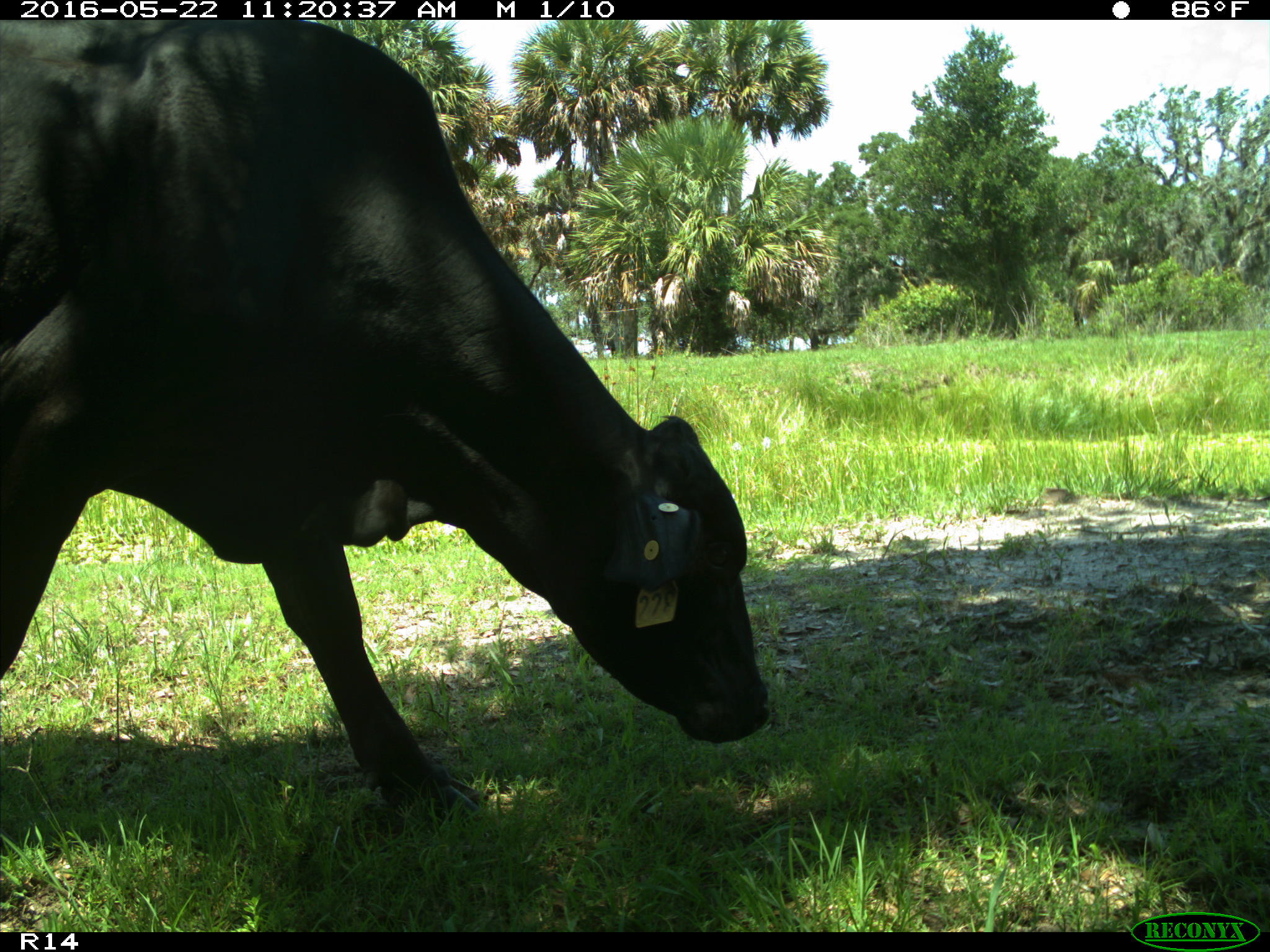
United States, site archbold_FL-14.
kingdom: Animalia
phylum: Chordata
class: Mammalia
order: Artiodactyla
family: Bovidae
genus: Bos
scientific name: Bos taurus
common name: domestic cow